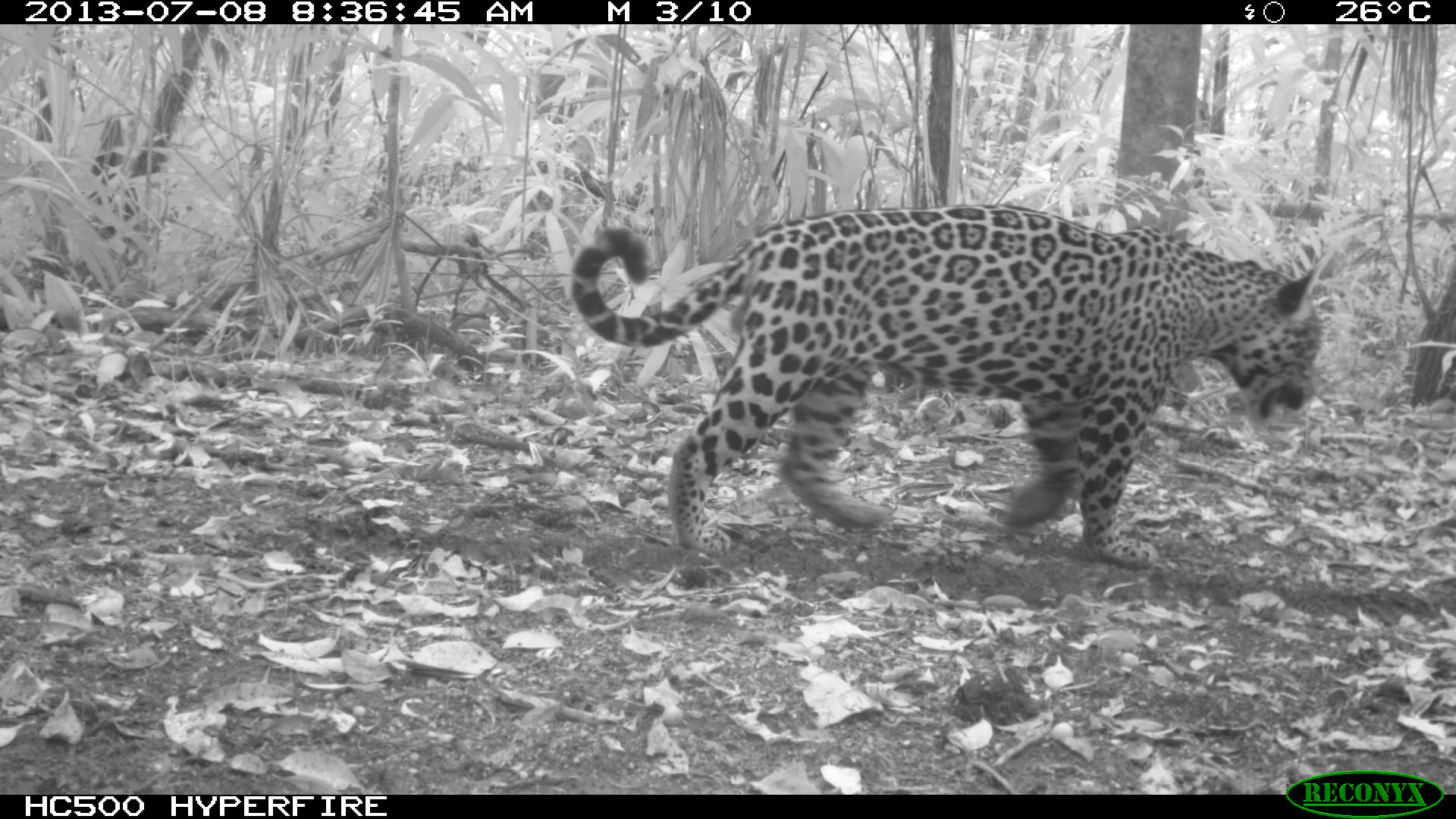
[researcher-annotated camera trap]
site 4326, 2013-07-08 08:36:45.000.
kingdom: Animalia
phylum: Chordata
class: Mammalia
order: Carnivora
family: Felidae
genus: Panthera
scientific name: Panthera onca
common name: jaguar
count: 1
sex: male